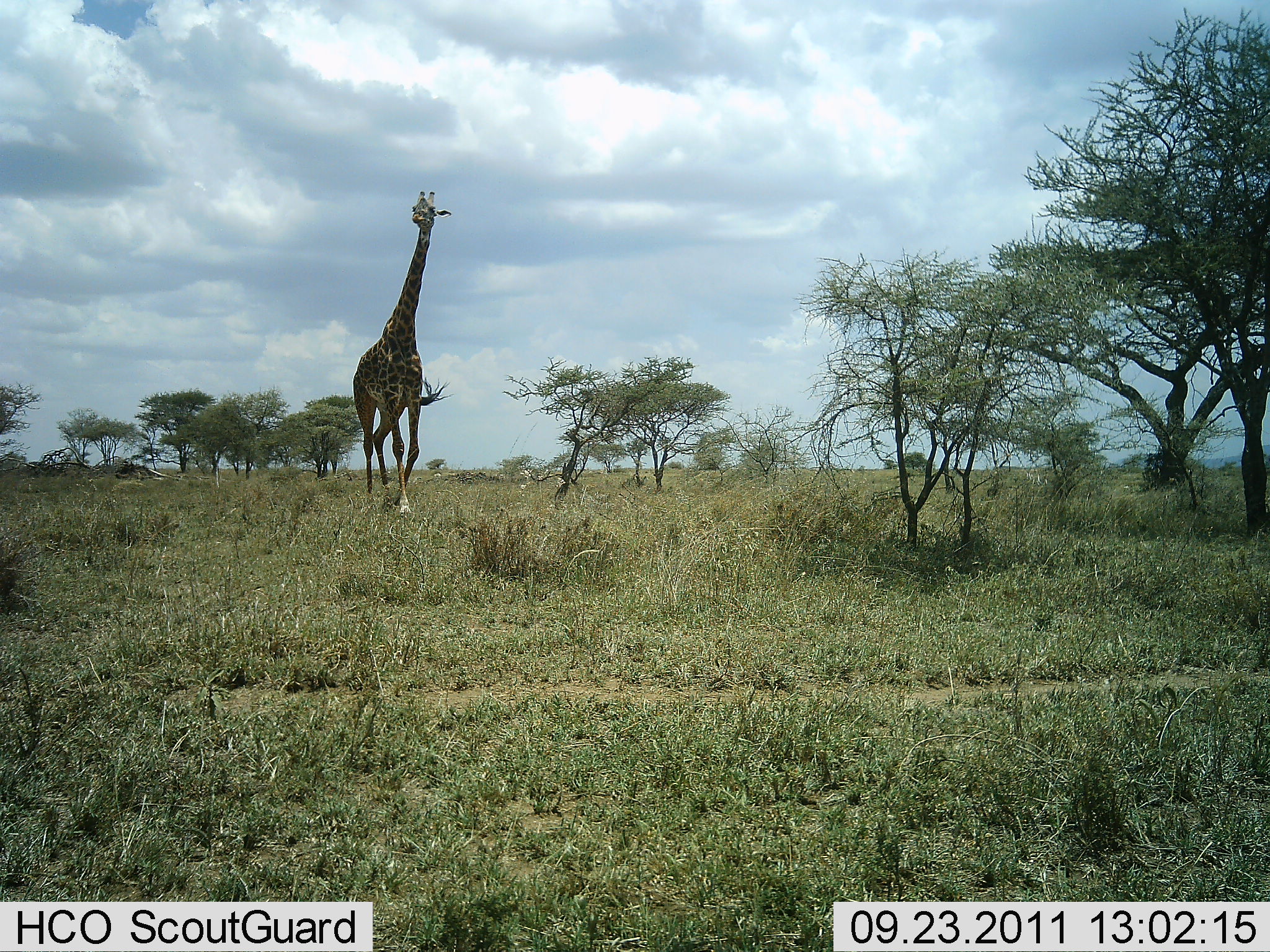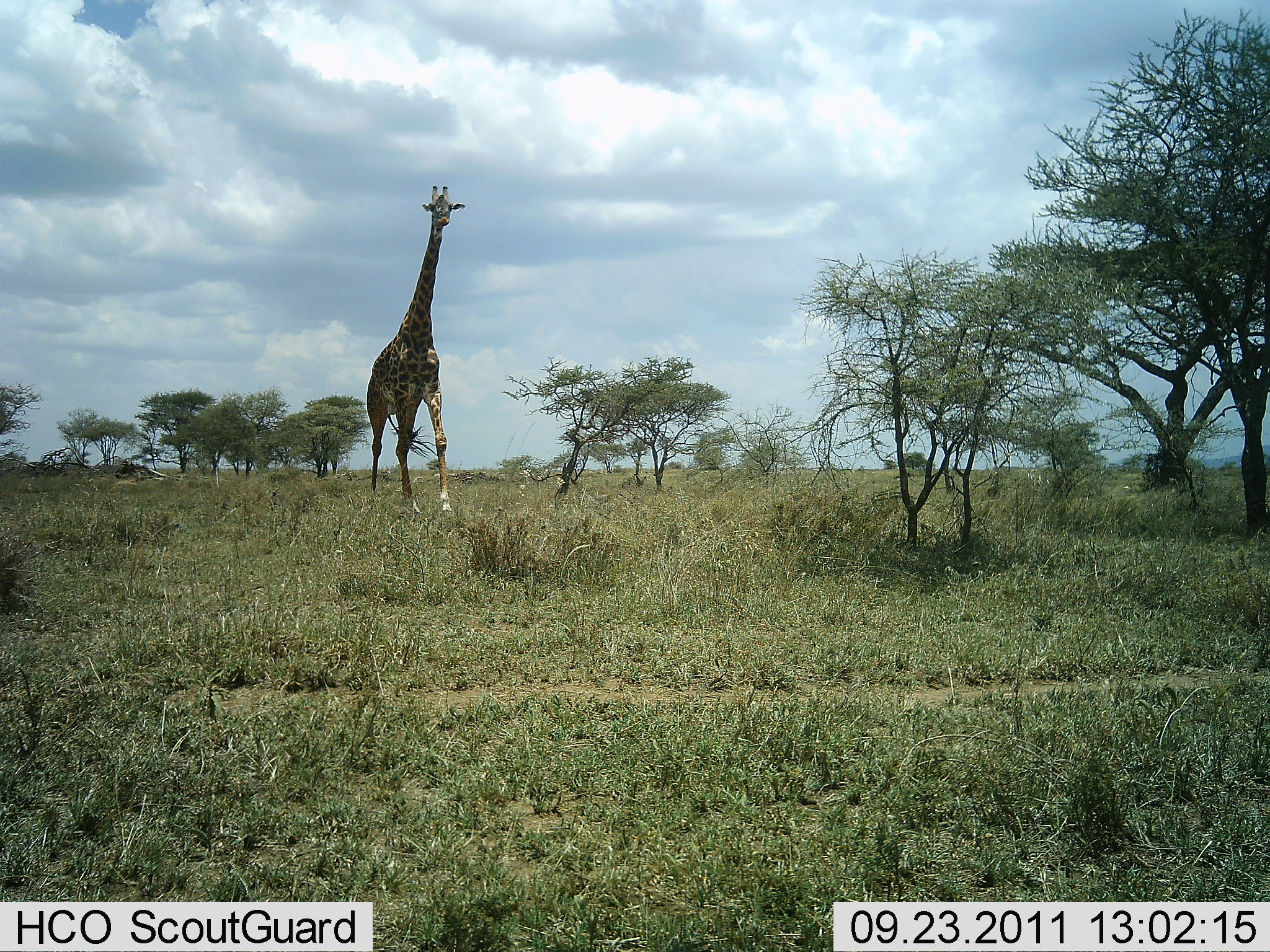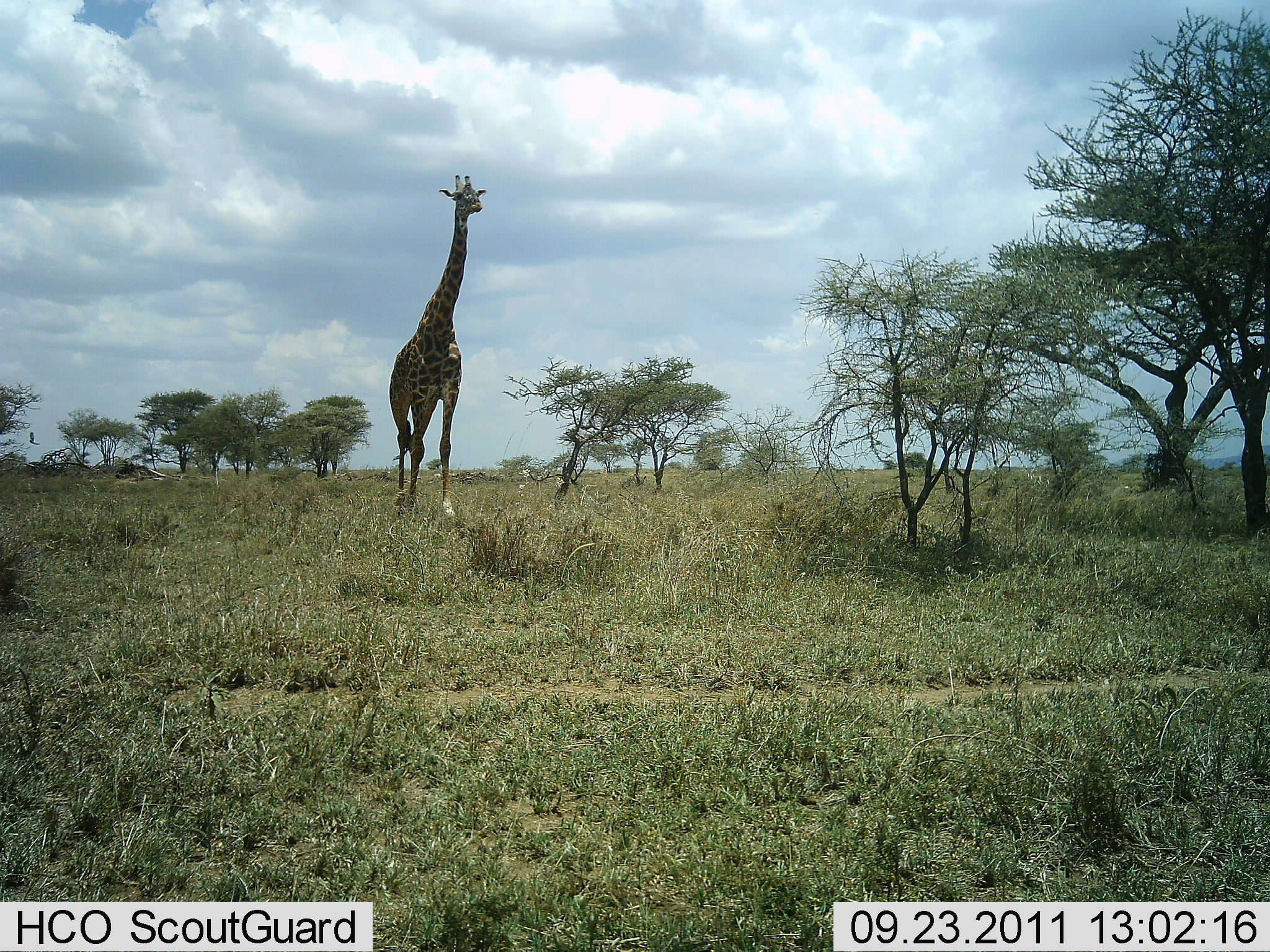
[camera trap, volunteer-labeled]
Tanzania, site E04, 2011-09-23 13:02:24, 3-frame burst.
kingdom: Animalia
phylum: Chordata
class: Mammalia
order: Artiodactyla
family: Giraffidae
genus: Giraffa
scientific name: Giraffa camelopardalis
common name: giraffe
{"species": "giraffe (Giraffa camelopardalis)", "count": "1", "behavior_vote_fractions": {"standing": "13%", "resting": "0%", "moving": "93%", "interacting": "0%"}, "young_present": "0%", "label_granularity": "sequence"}